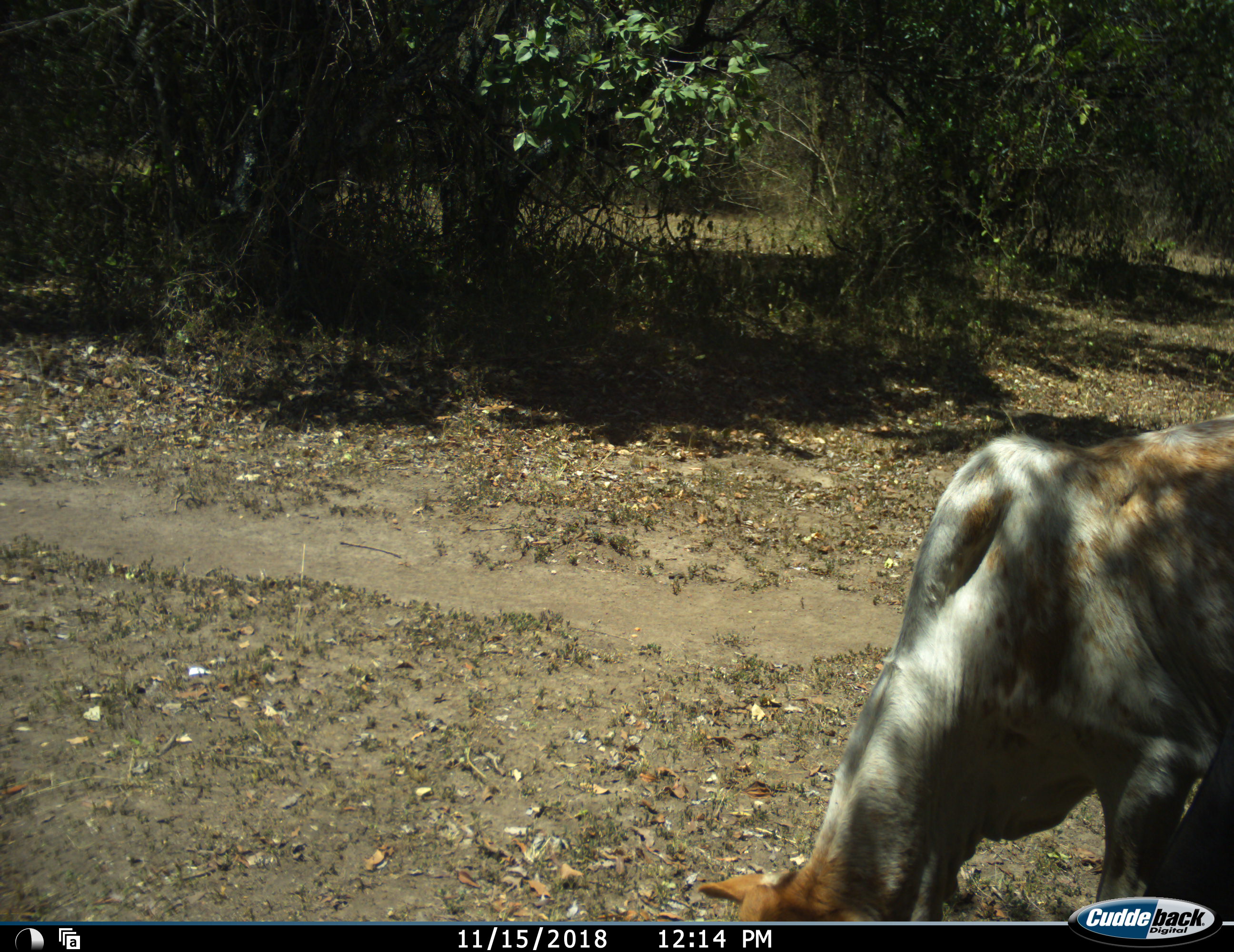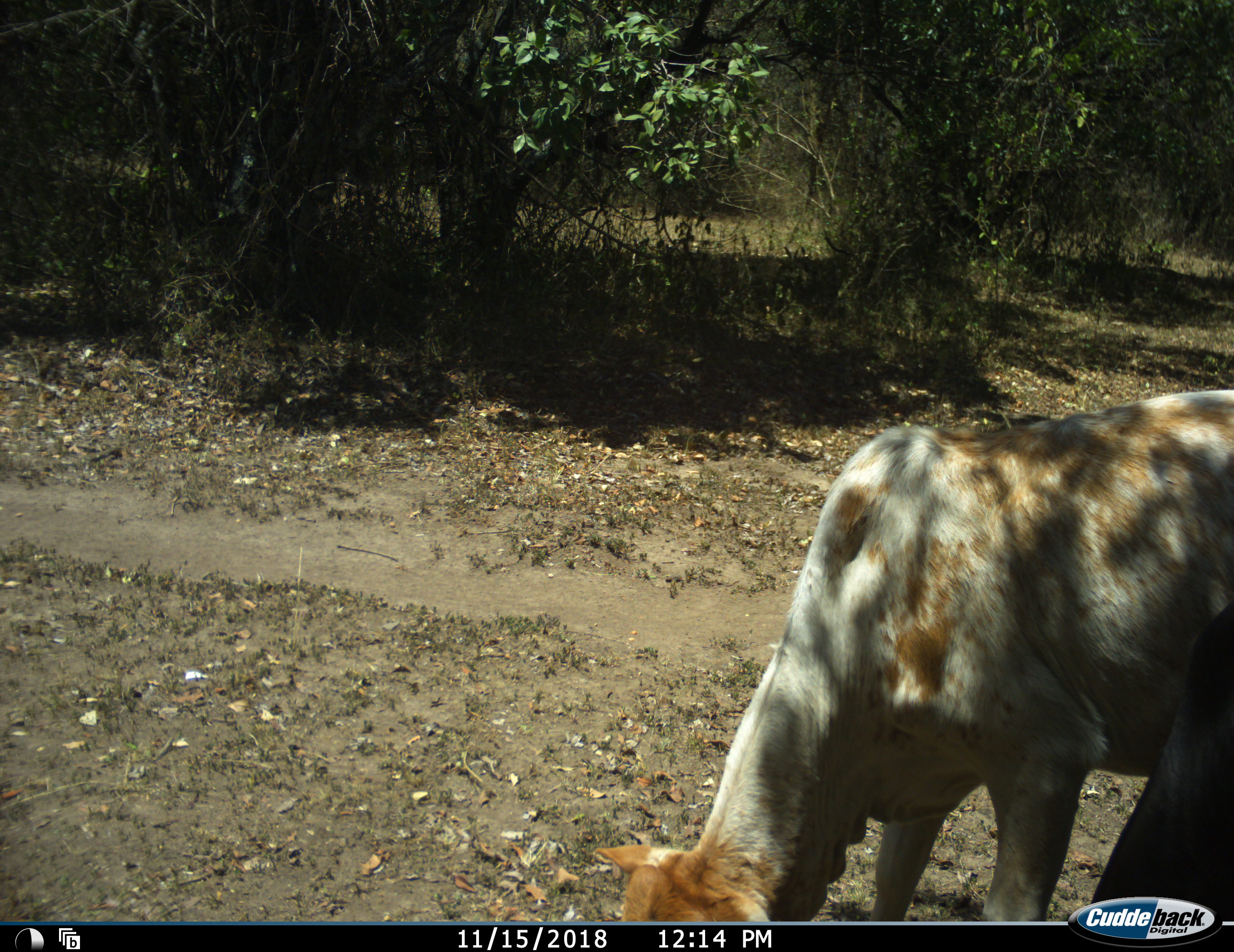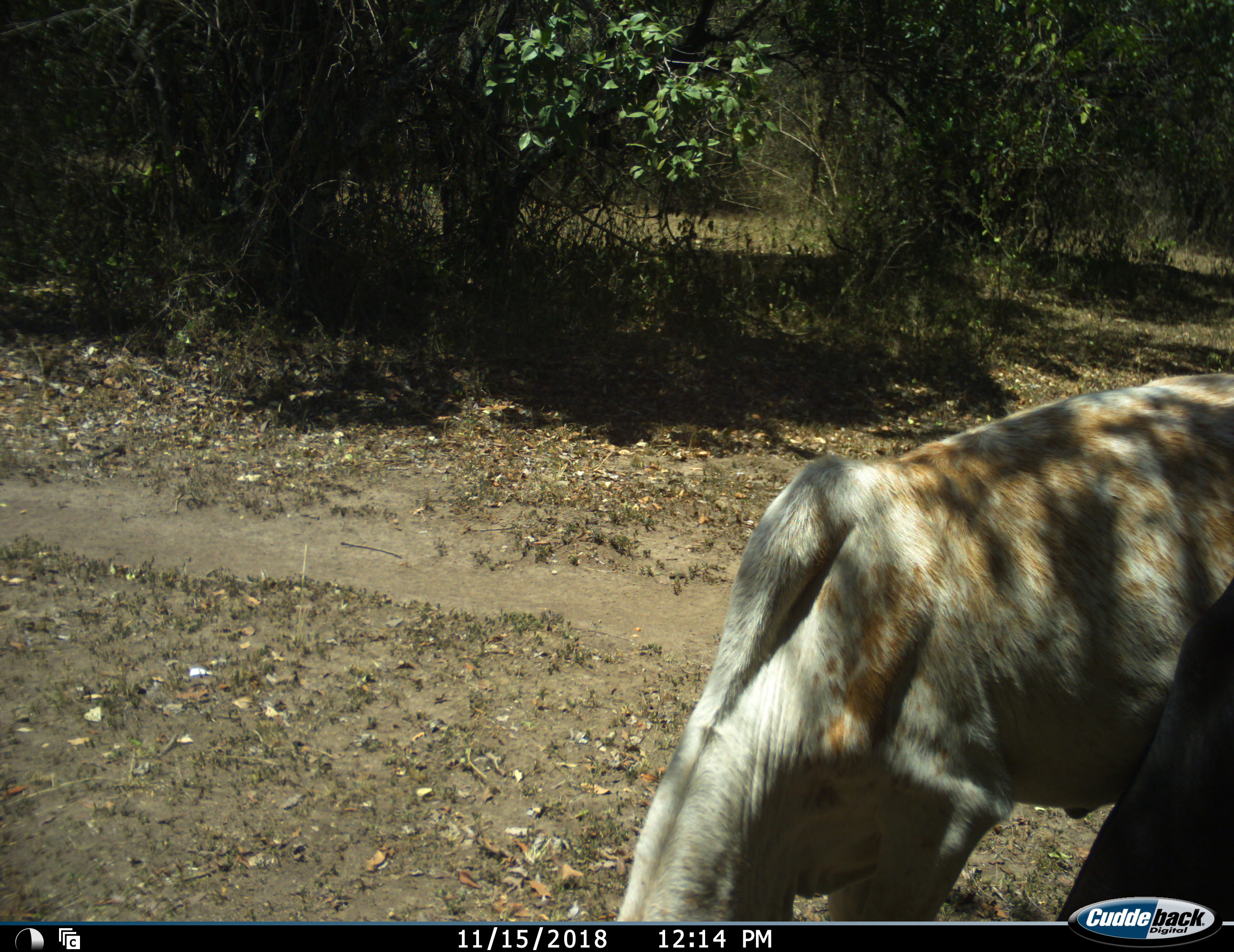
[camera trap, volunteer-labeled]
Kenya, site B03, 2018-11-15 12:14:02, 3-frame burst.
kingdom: Animalia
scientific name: Animalia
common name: animal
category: domesticanimal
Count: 2.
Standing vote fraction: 33%.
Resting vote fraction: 0%.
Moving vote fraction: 33%.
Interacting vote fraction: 0%.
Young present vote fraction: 0%.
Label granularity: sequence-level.